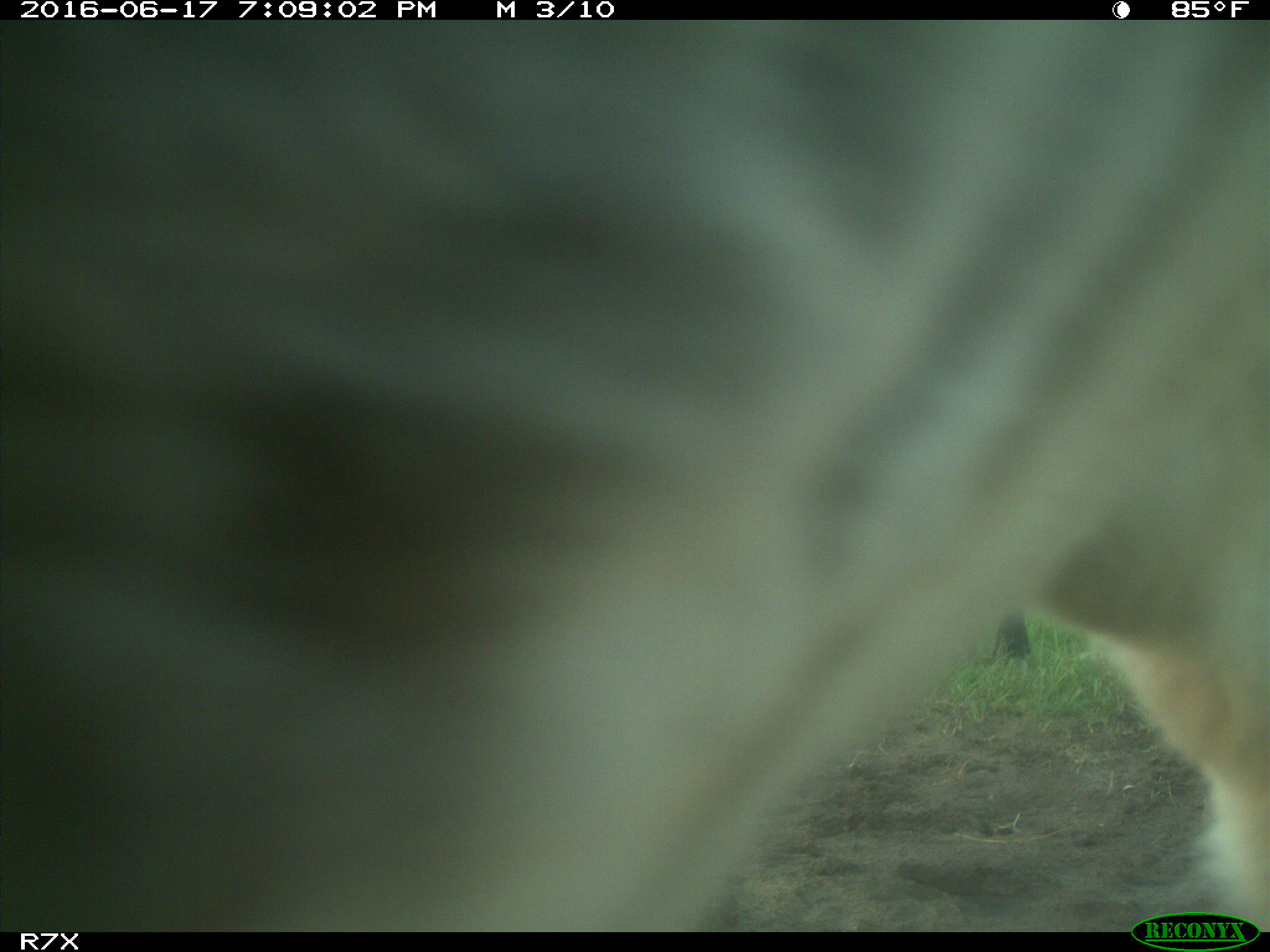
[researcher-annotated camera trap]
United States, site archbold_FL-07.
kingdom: Animalia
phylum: Chordata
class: Mammalia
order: Artiodactyla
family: Bovidae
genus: Bos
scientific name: Bos taurus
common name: domestic cow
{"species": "Bos taurus (domestic cow)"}